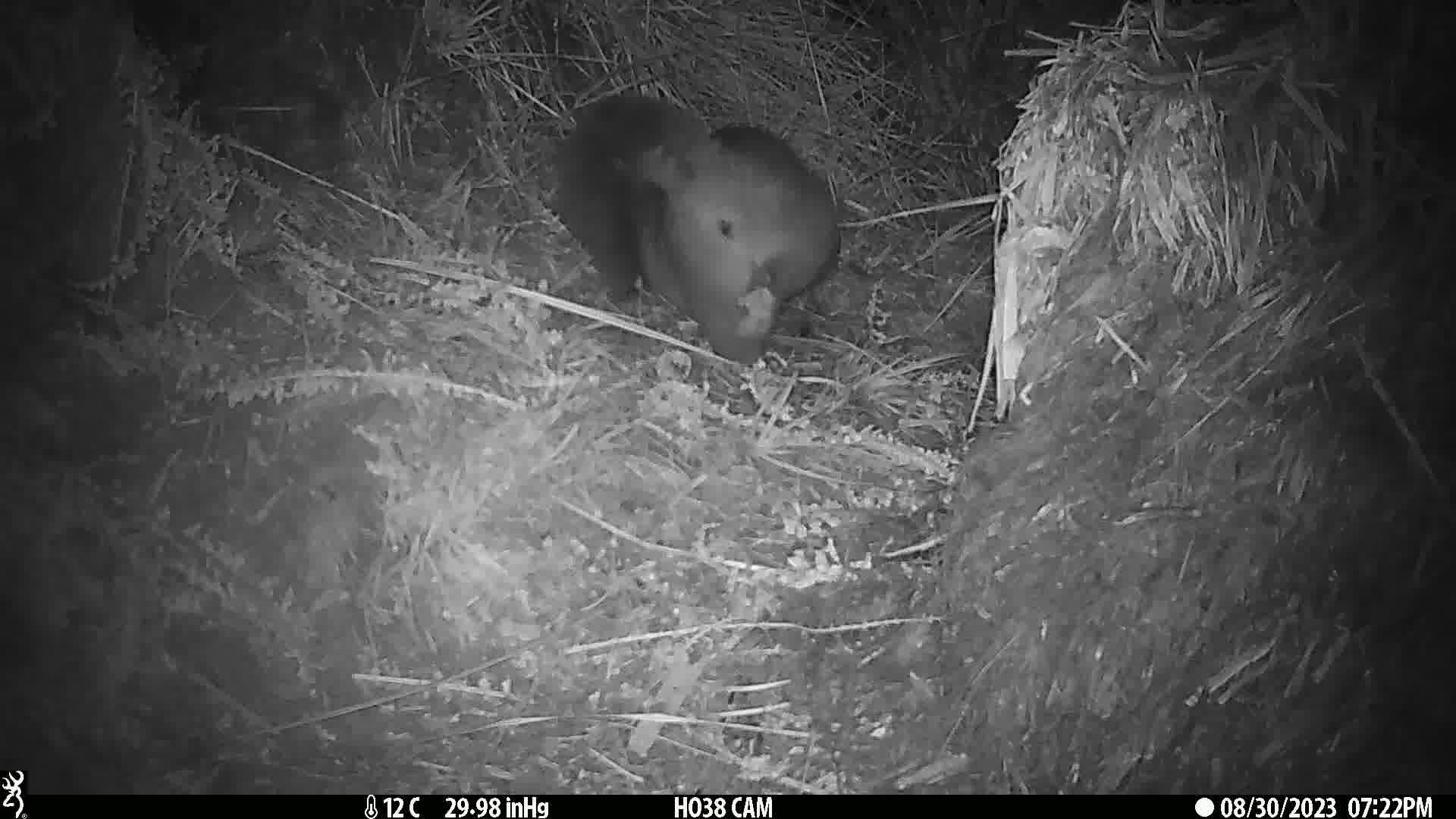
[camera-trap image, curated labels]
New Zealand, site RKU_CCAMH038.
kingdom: Animalia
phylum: Chordata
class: Mammalia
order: Diprotodontia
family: Phalangeridae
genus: Trichosurus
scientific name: Trichosurus vulpecula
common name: common brushtail possum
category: possum